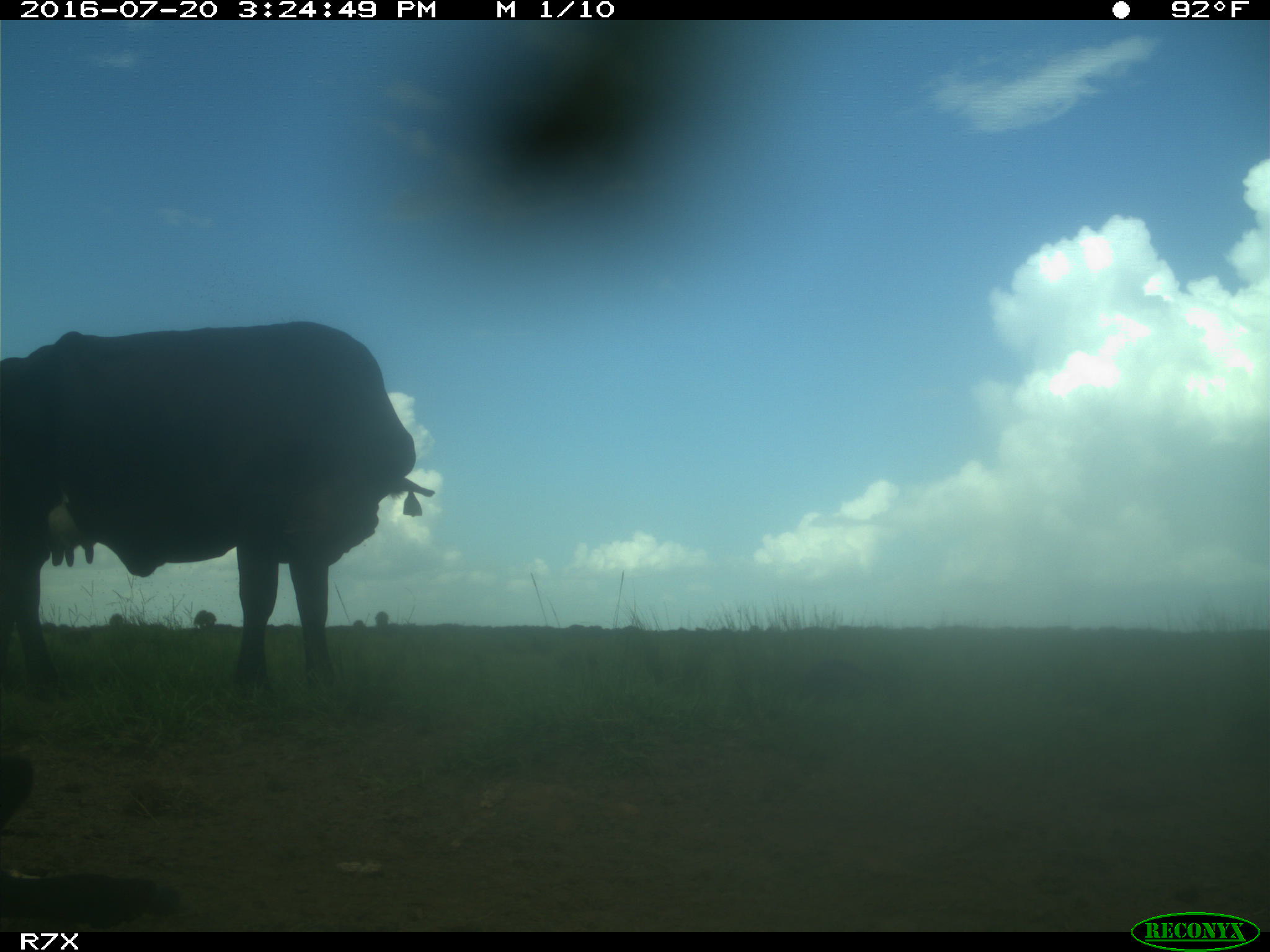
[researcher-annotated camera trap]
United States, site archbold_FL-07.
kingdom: Animalia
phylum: Chordata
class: Mammalia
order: Artiodactyla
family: Bovidae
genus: Bos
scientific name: Bos taurus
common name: domestic cow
Bos taurus (domestic cow).